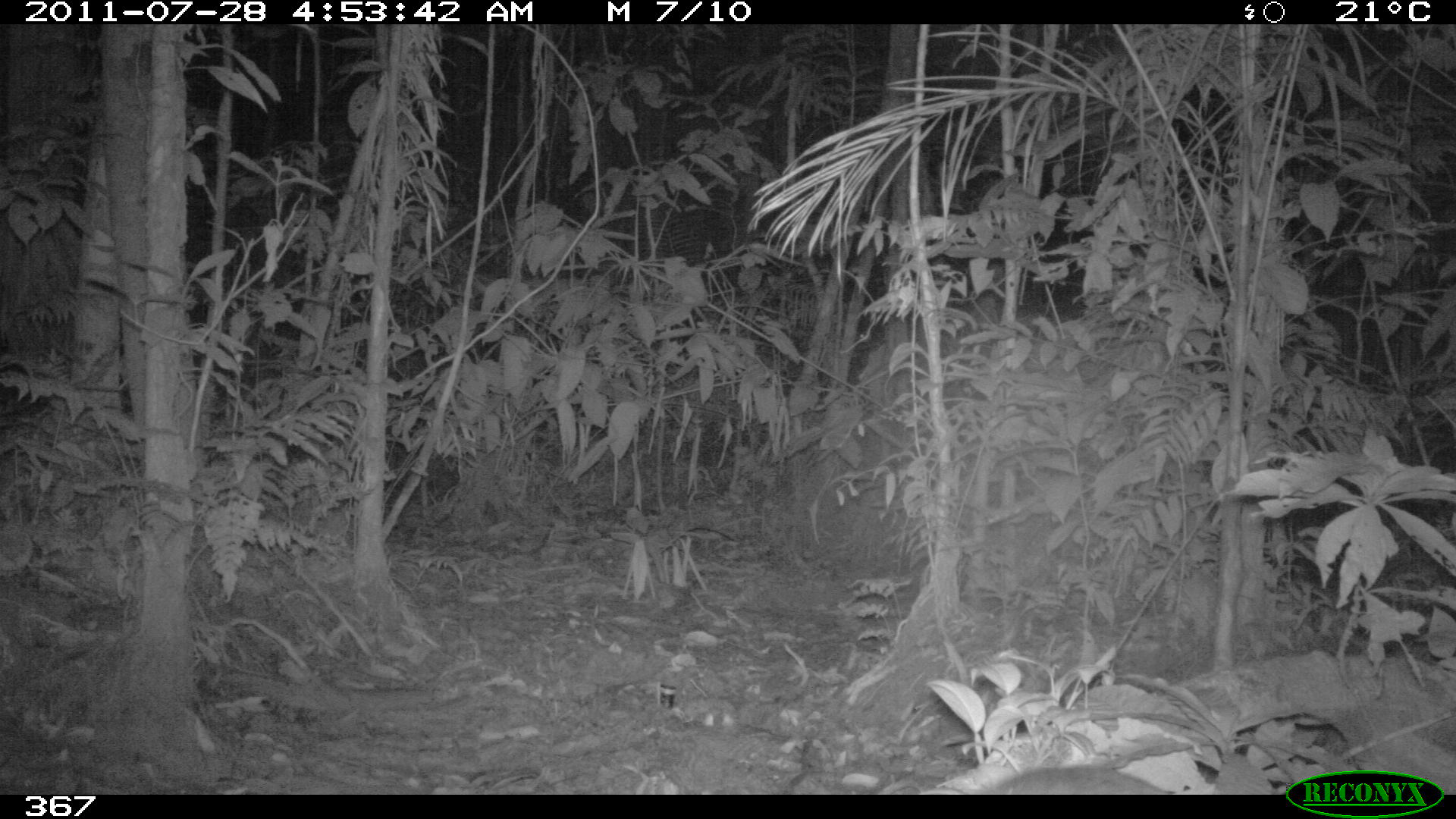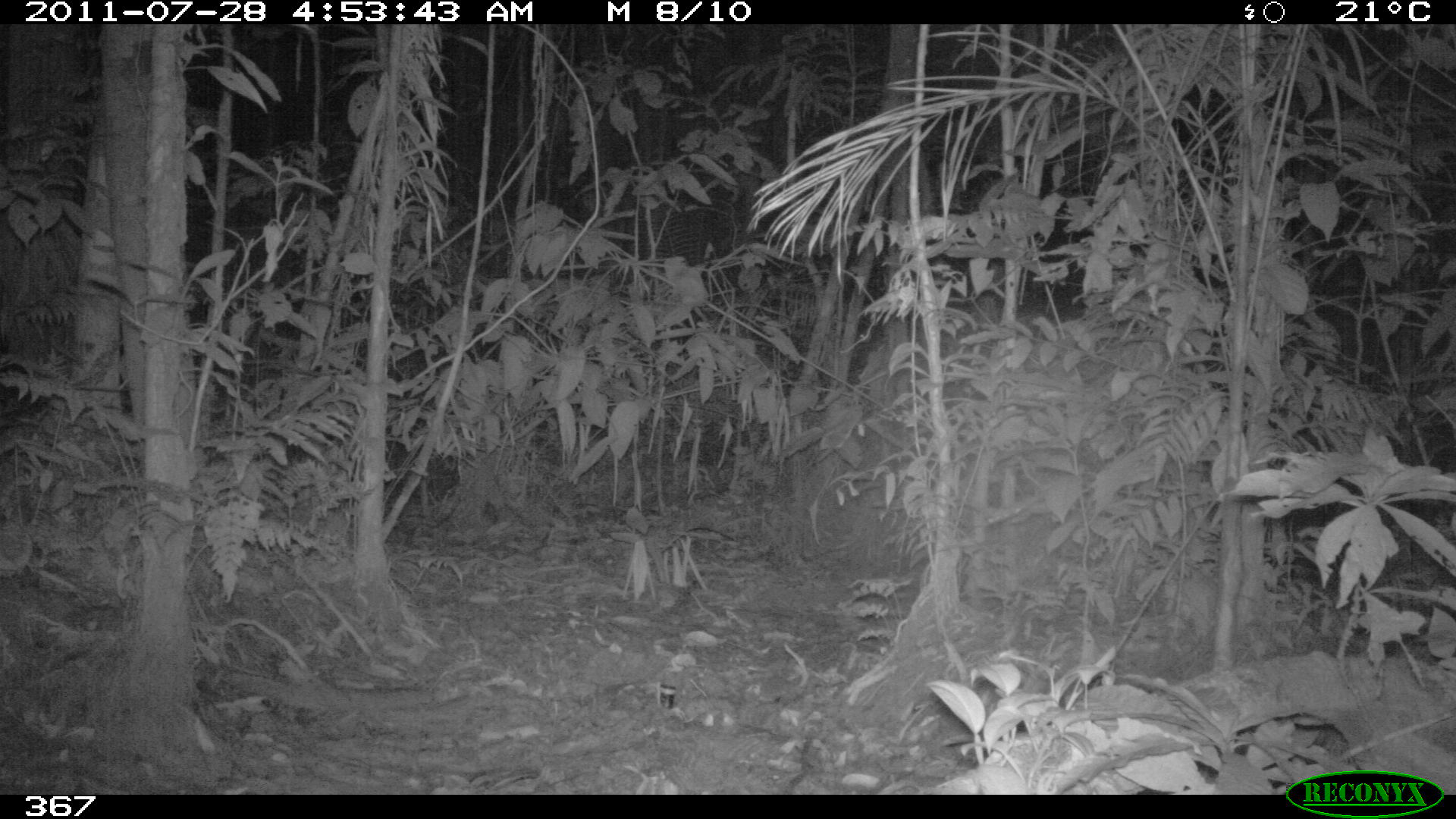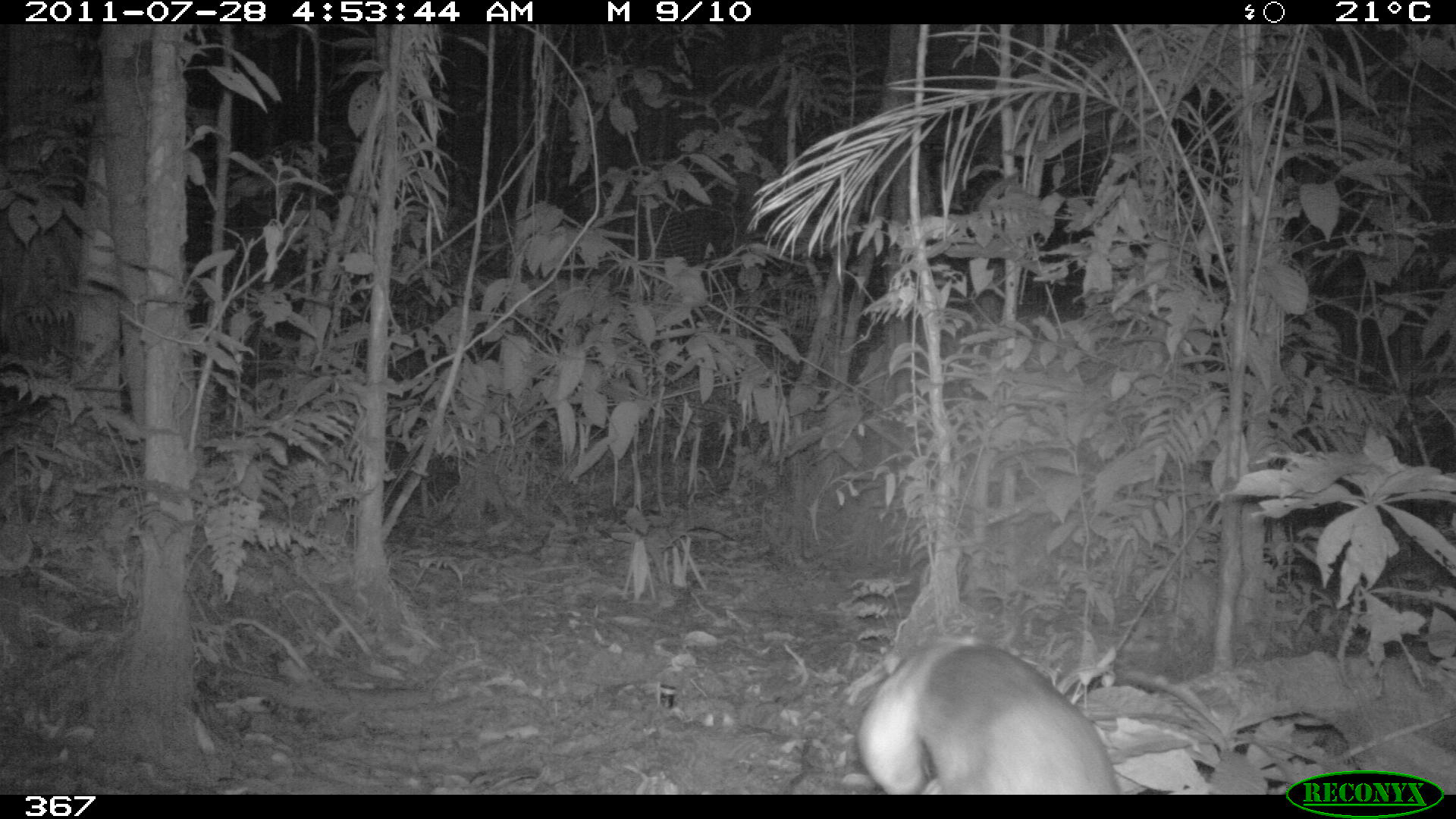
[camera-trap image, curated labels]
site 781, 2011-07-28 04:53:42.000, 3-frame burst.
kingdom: Animalia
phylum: Chordata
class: Mammalia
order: Pilosa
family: Myrmecophagidae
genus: Tamandua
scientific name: Tamandua tetradactyla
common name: southern tamandua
Tamandua tetradactyla (southern tamandua).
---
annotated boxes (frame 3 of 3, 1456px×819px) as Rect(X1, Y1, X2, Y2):
tamandua tetradactyla: Rect(856, 637, 1120, 792)